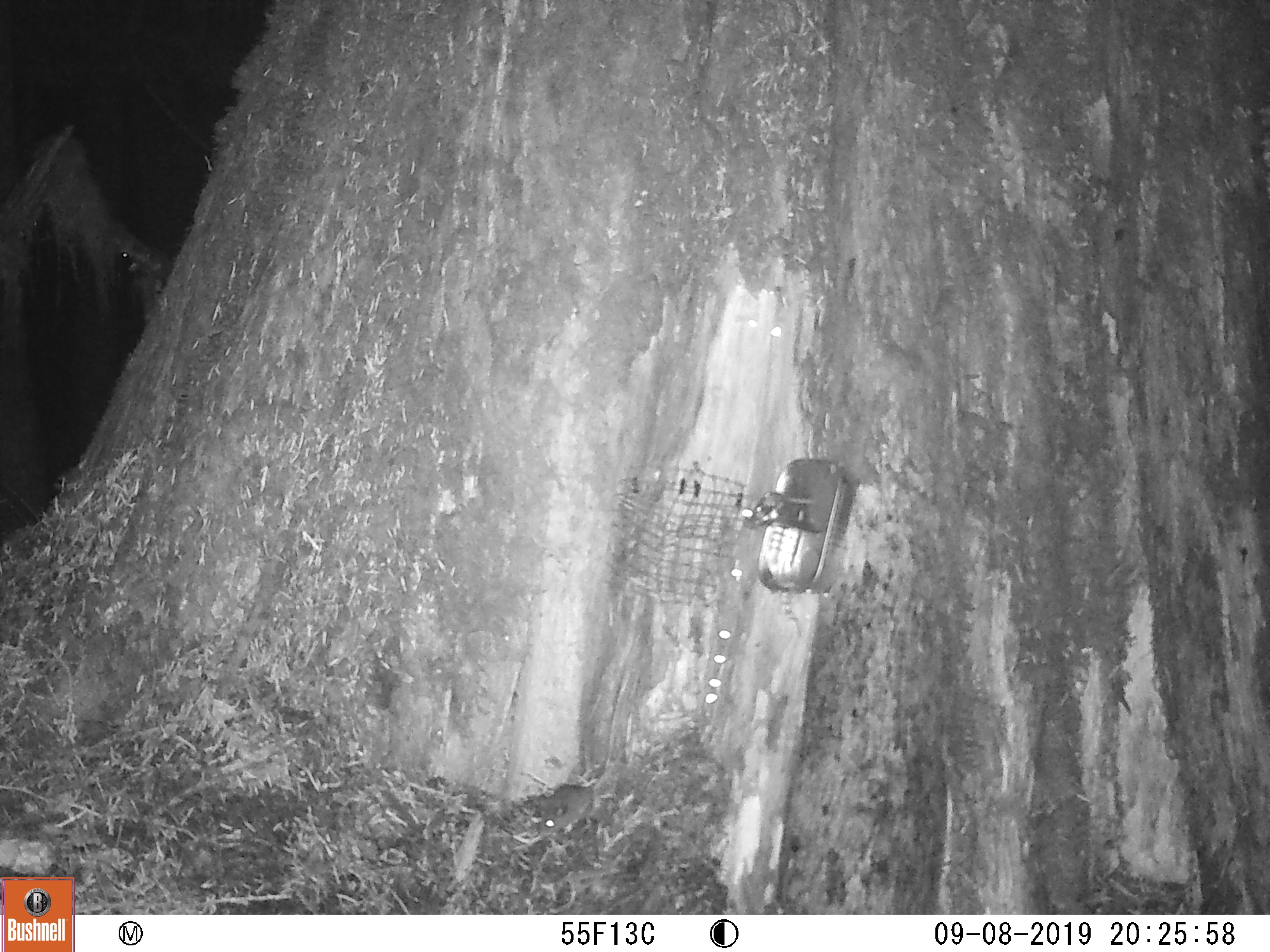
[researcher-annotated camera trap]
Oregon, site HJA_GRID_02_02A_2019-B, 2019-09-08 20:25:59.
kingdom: Animalia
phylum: Chordata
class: Mammalia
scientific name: Mammalia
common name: small mammal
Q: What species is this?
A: Small mammal (Mammalia).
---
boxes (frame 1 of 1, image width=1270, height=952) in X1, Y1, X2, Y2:
small mammal: 527, 708, 640, 837